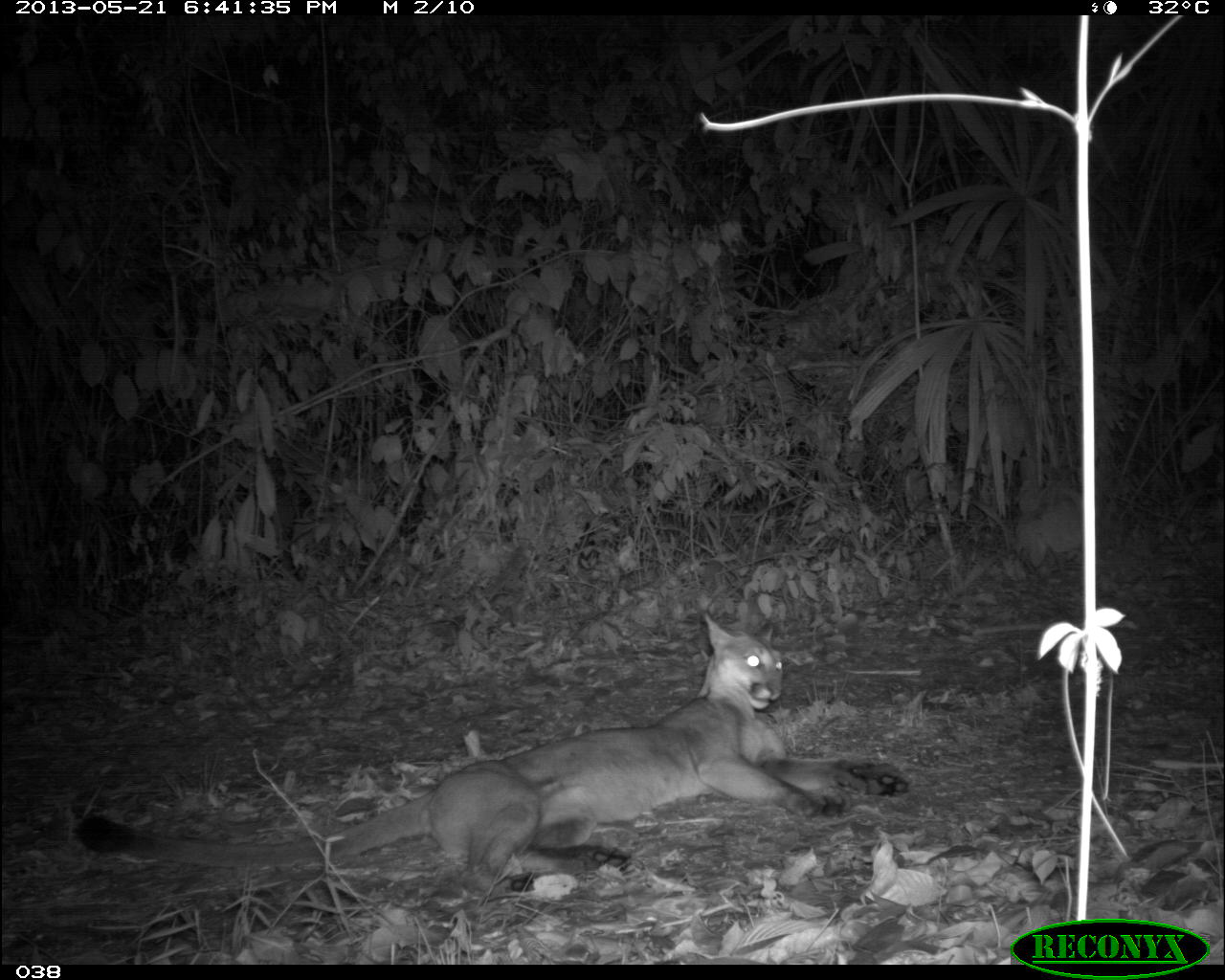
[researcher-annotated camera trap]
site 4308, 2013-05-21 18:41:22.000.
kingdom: Animalia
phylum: Chordata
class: Mammalia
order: Carnivora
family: Felidae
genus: Puma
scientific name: Puma concolor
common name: mountain lion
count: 1